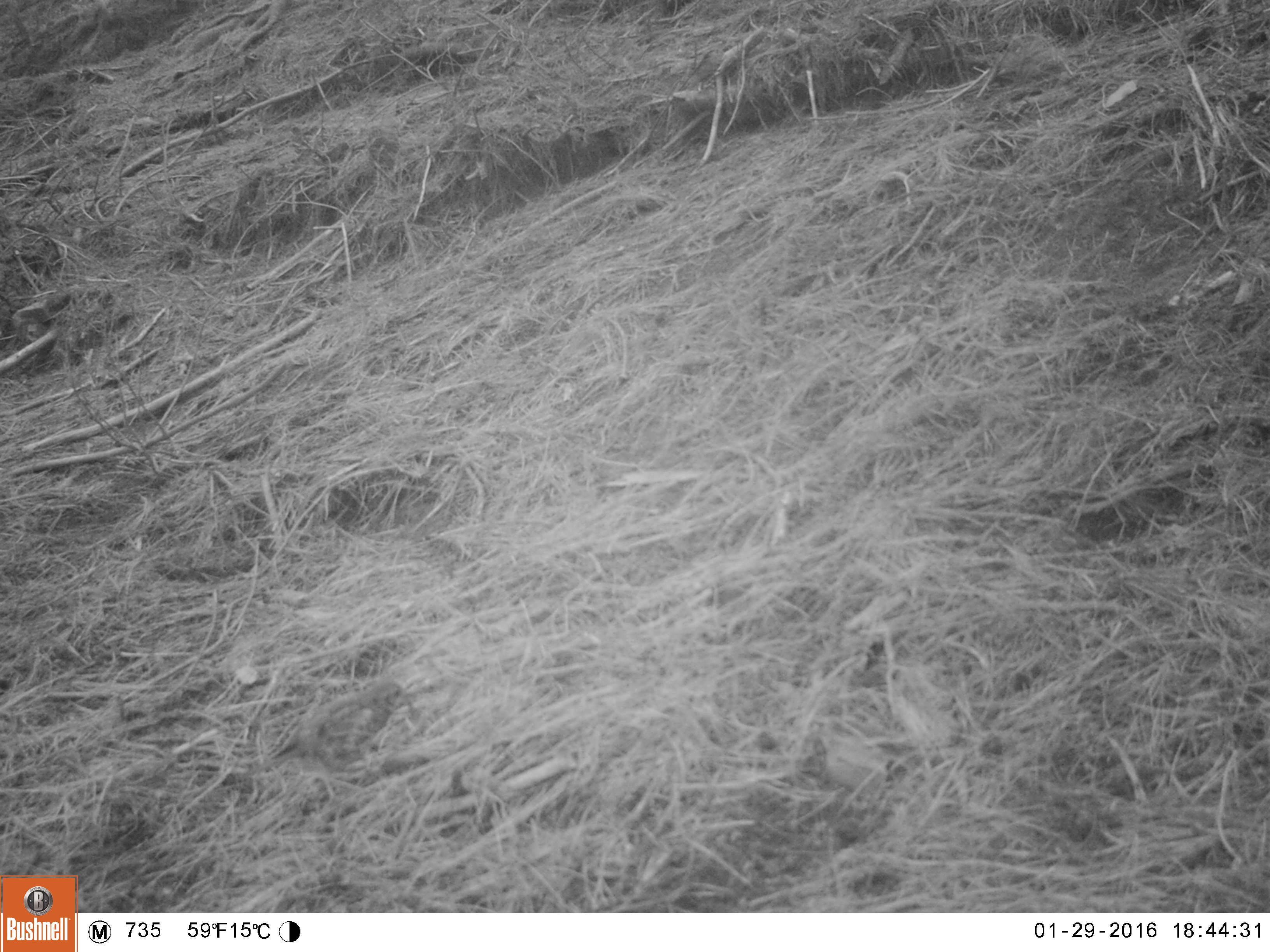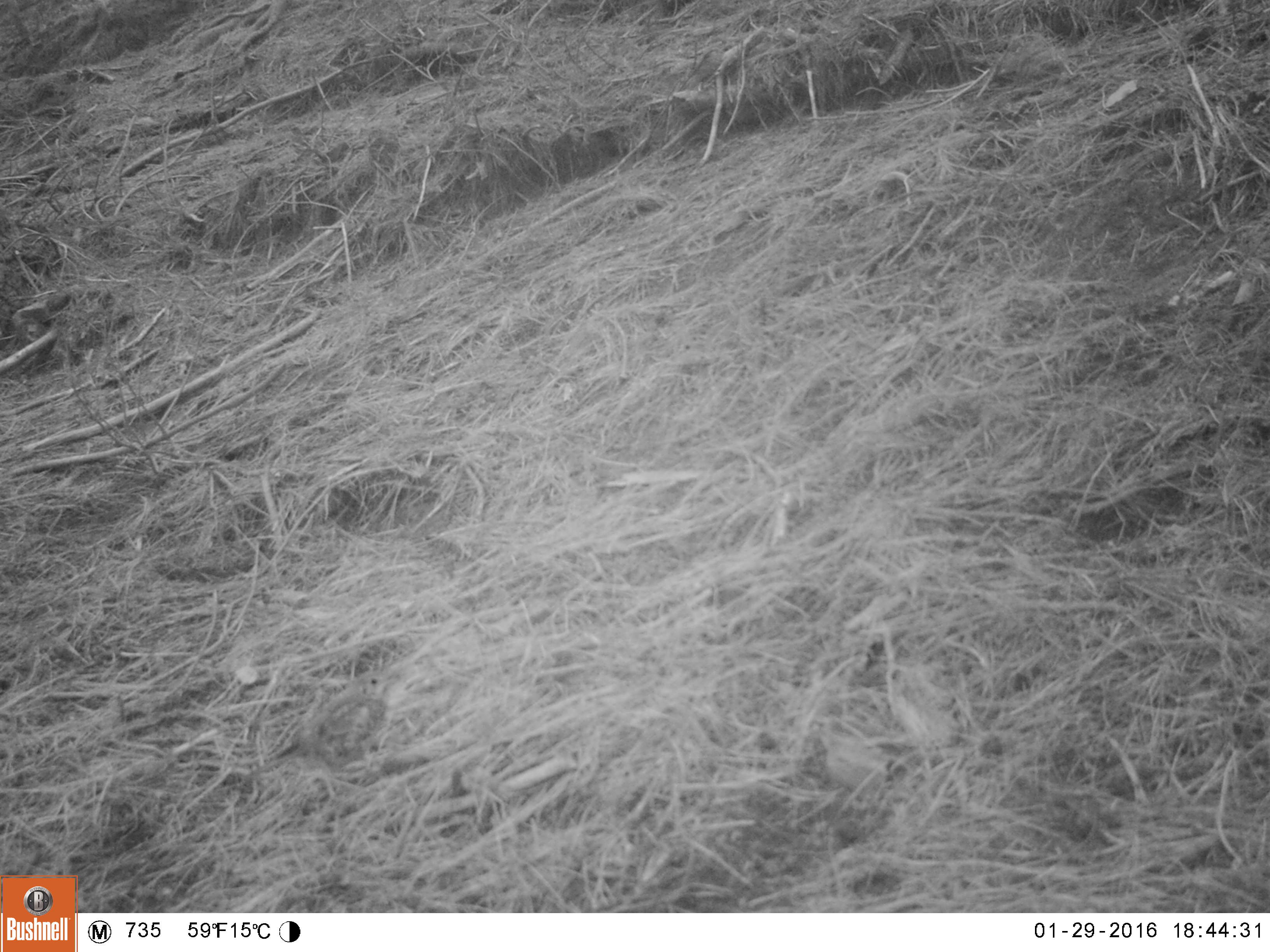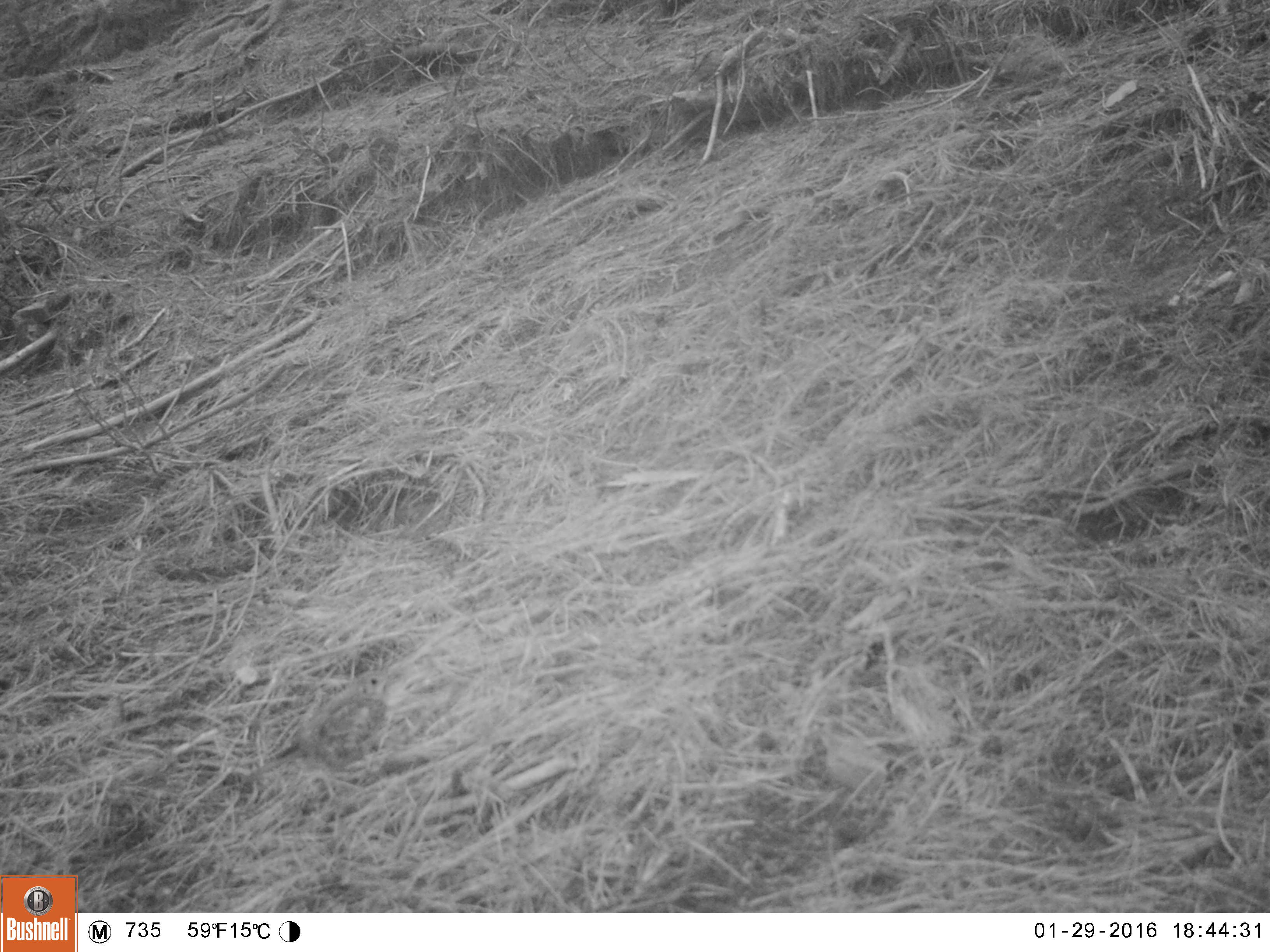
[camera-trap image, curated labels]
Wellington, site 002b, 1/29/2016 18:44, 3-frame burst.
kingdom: Animalia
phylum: Chordata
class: Aves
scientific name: Aves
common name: bird